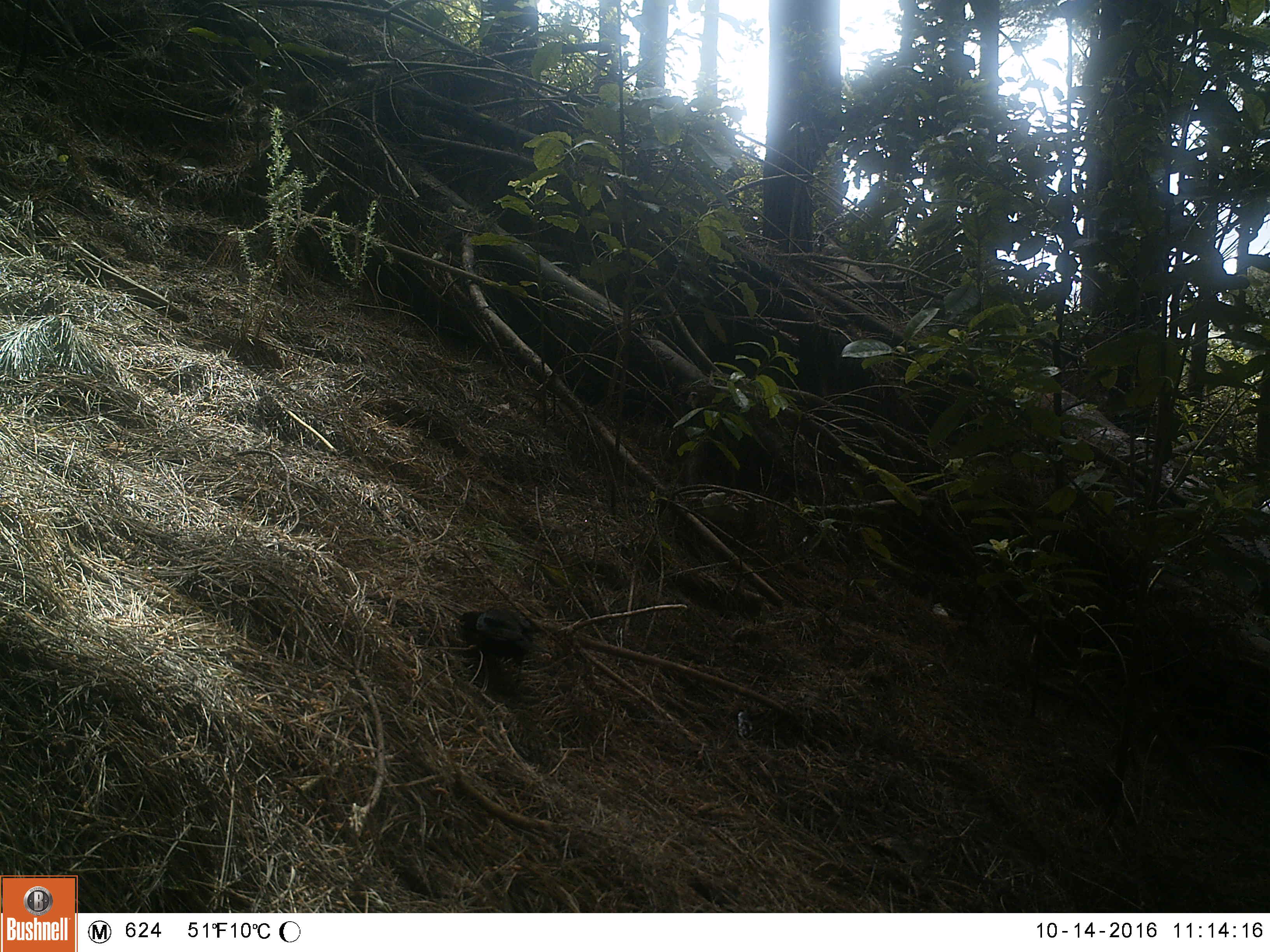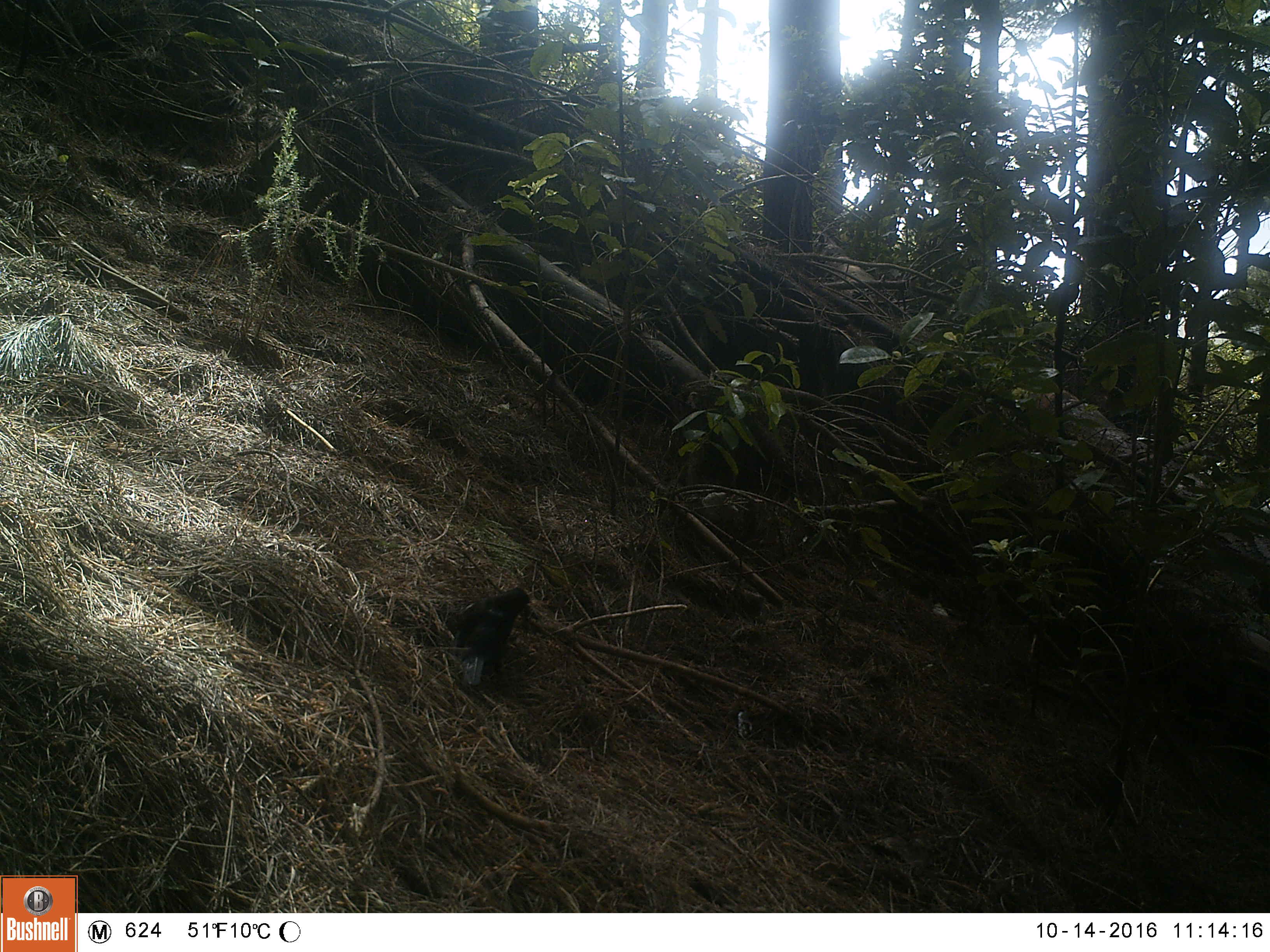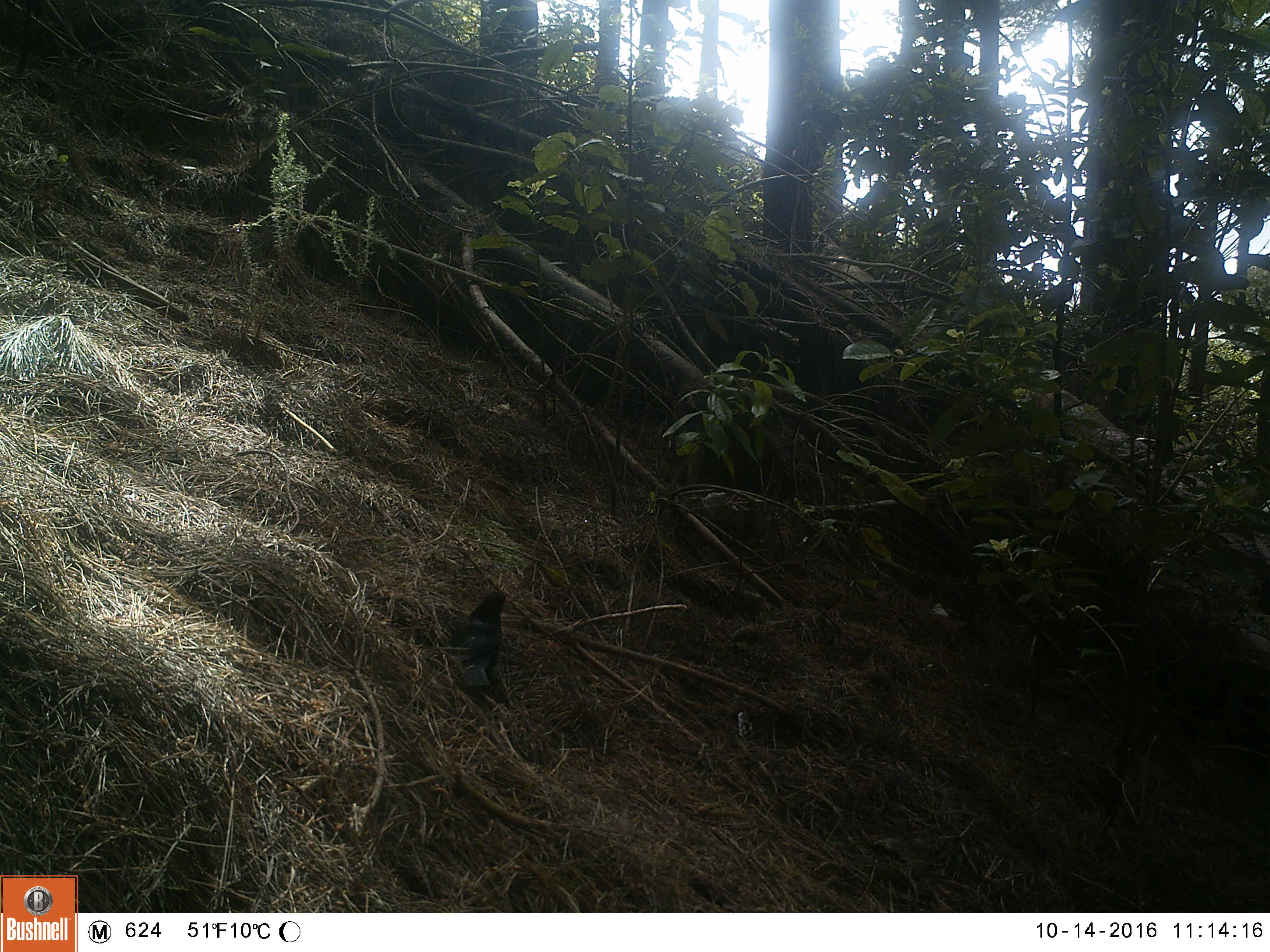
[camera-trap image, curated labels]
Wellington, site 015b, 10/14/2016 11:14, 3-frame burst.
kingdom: Animalia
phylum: Chordata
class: Aves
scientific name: Aves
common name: bird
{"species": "bird (Aves)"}